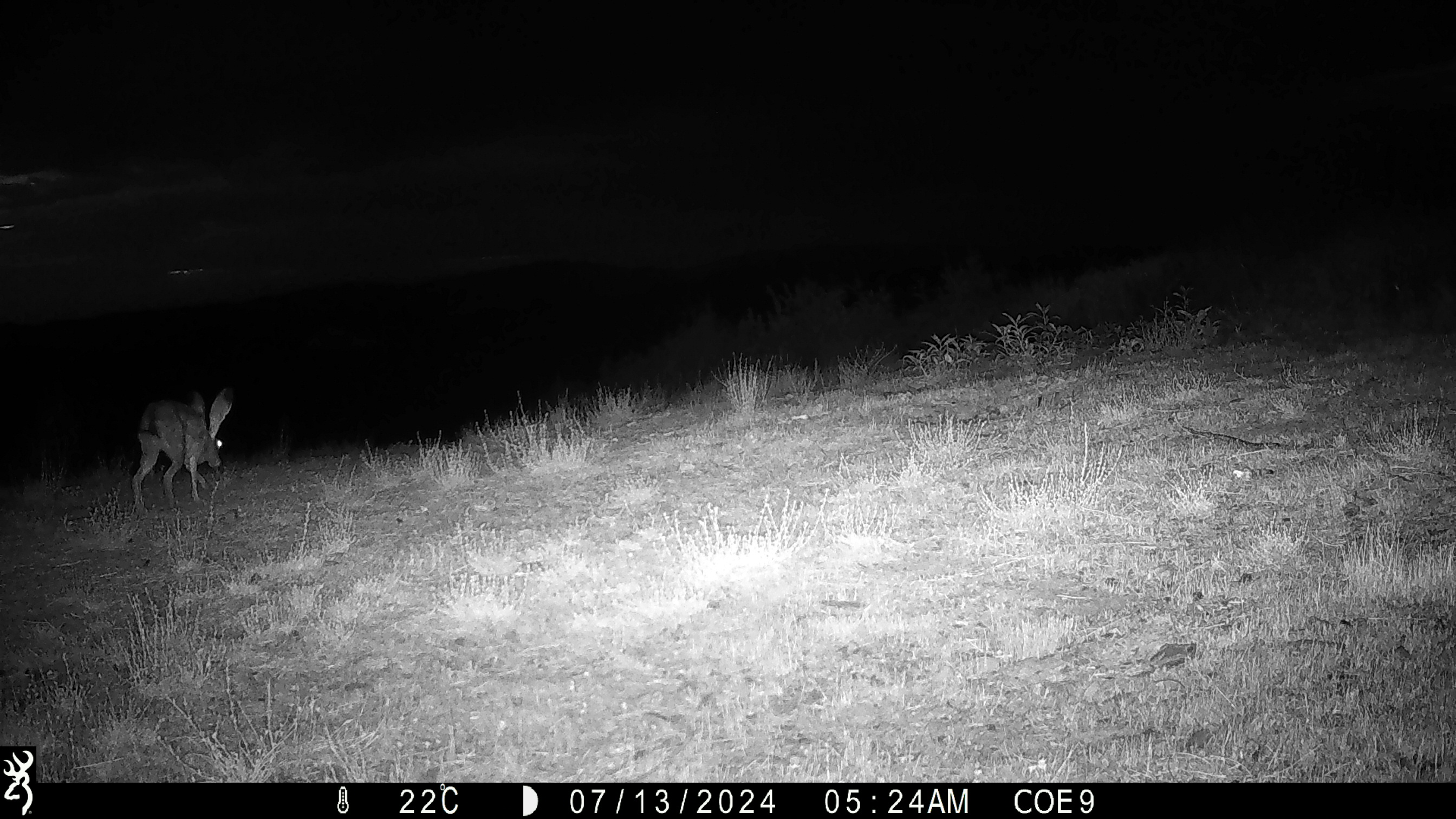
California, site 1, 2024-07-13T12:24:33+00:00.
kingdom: Animalia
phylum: Chordata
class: Mammalia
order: Lagomorpha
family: Leporidae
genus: Lepus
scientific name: Lepus californicus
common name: black-tailed jackrabbit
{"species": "black-tailed jackrabbit (Lepus californicus)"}